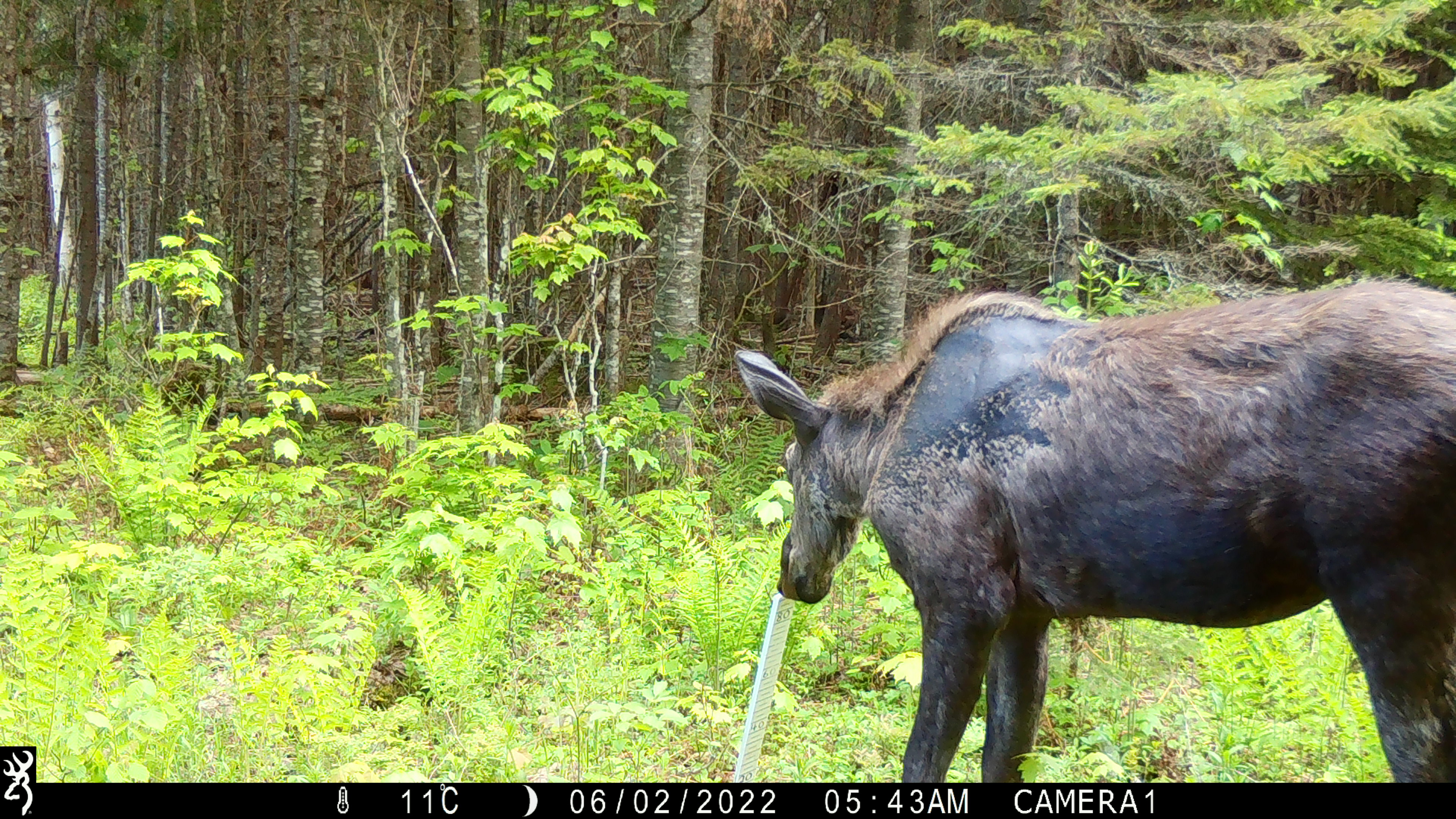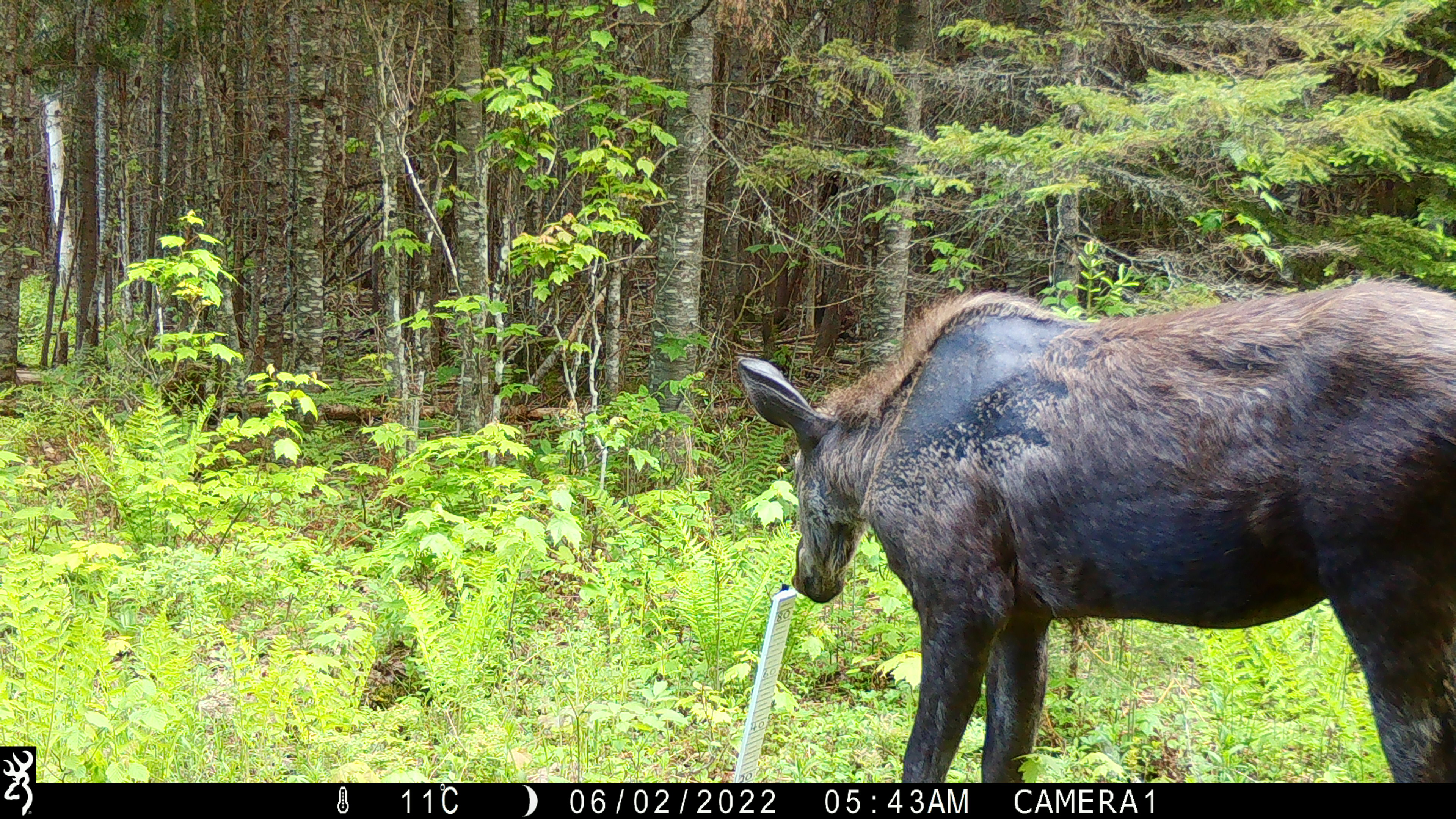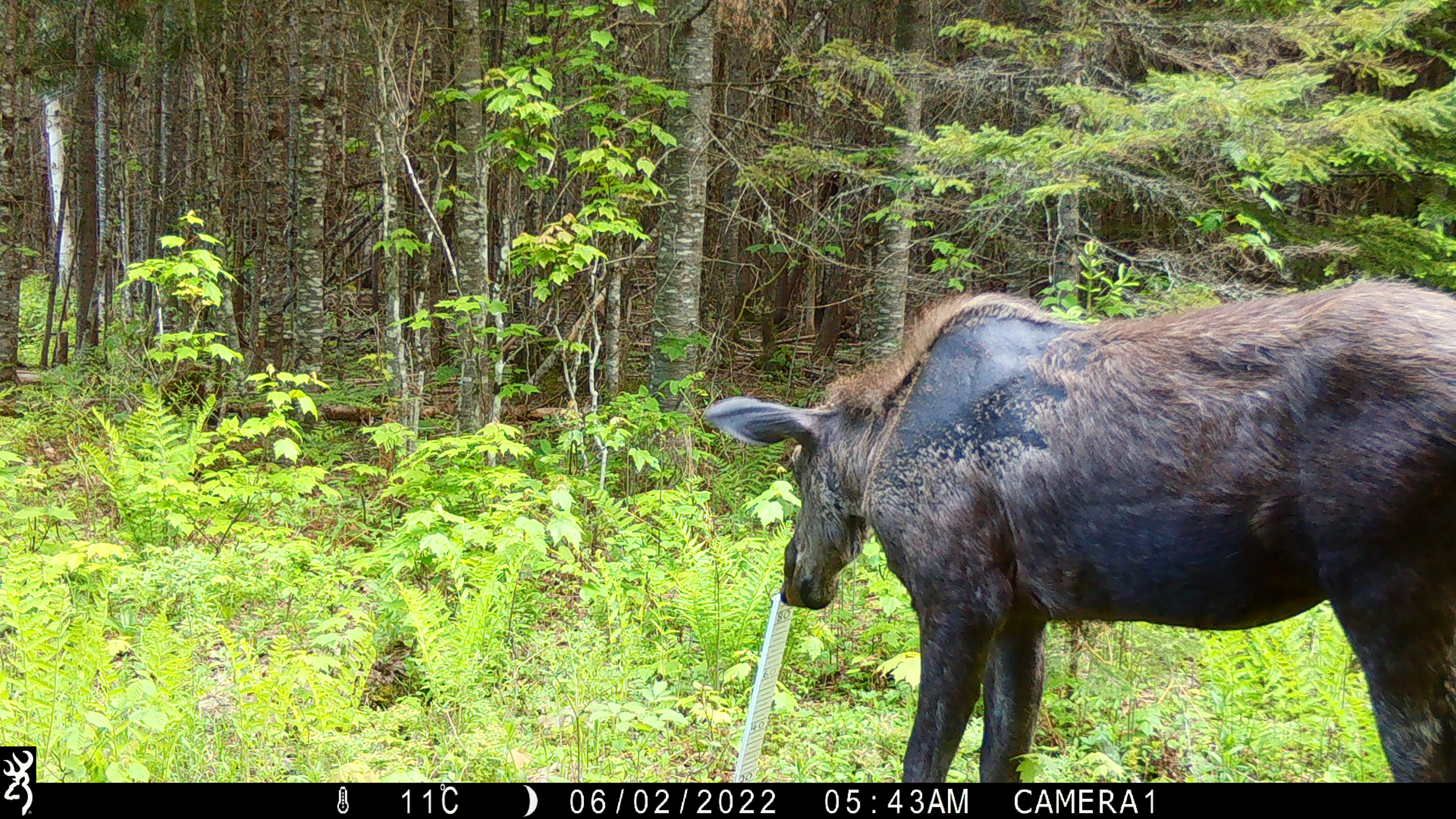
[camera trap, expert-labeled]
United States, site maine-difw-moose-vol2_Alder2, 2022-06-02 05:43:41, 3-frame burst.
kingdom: Animalia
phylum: Chordata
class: Mammalia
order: Artiodactyla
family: Cervidae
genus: Alces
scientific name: Alces alces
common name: moose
Moose (Alces alces).